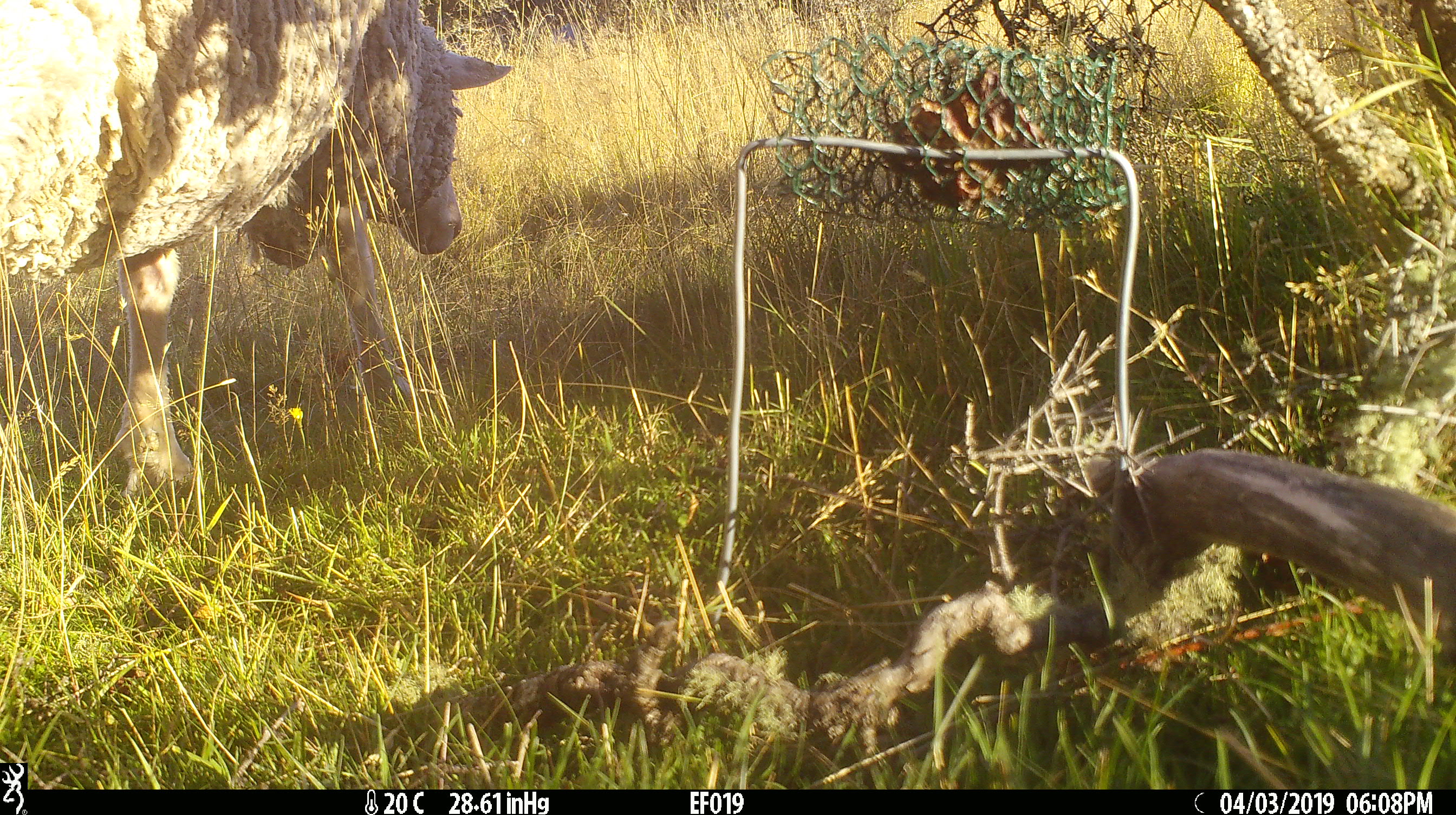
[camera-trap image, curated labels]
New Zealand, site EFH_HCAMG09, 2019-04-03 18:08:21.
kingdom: Animalia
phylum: Chordata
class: Mammalia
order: Artiodactyla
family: Bovidae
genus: Ovis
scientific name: Ovis aries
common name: domestic sheep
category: sheep